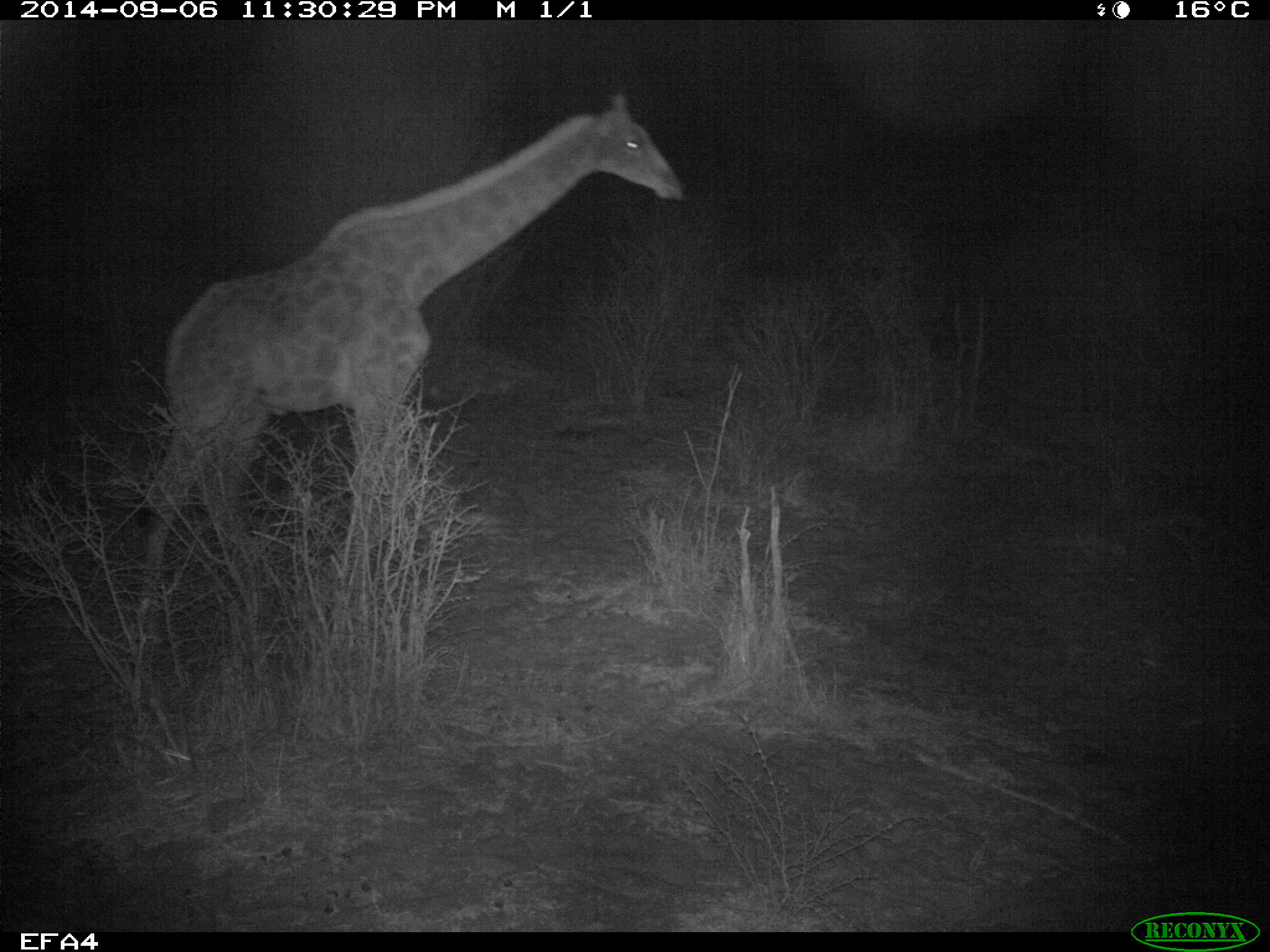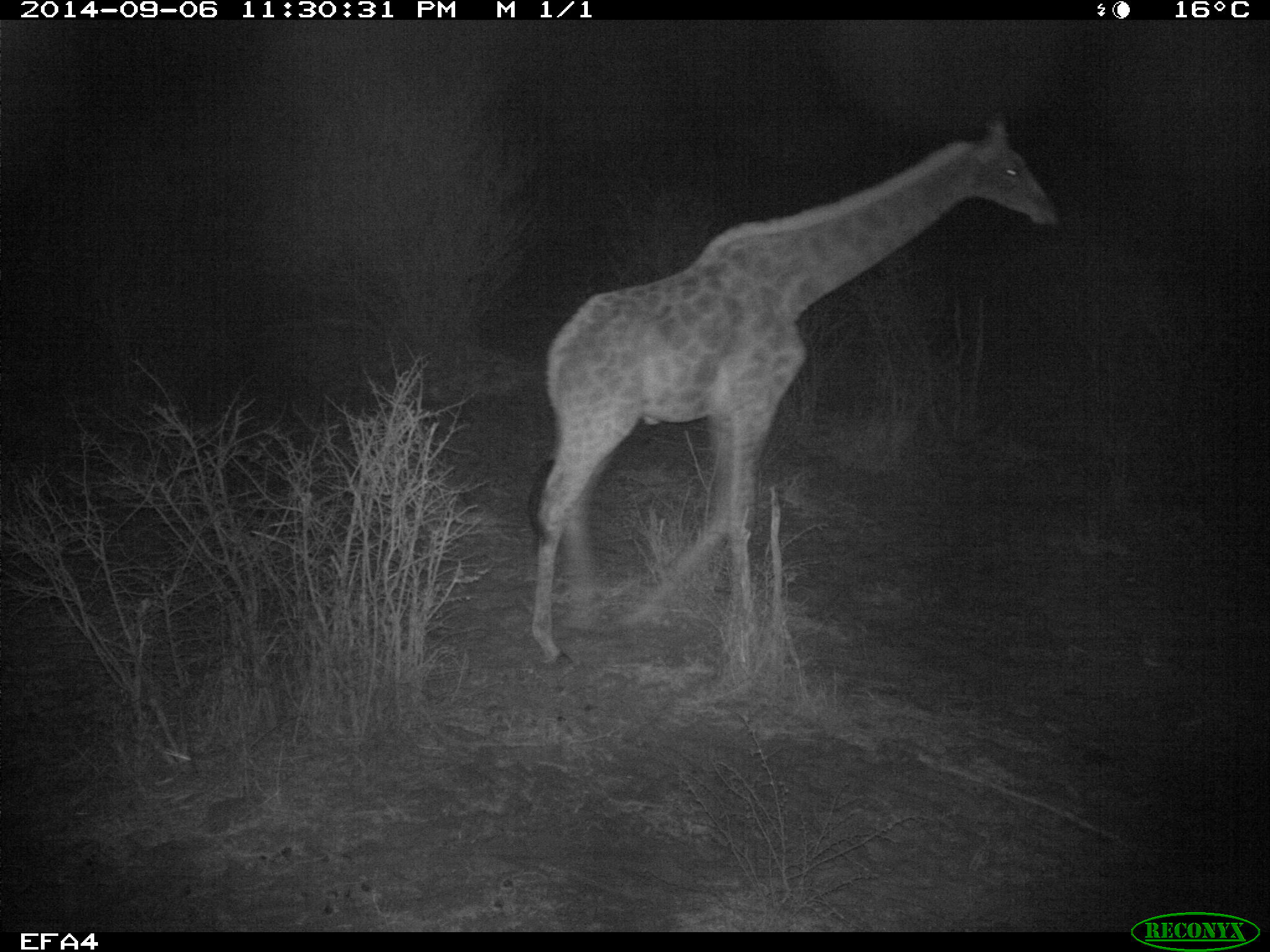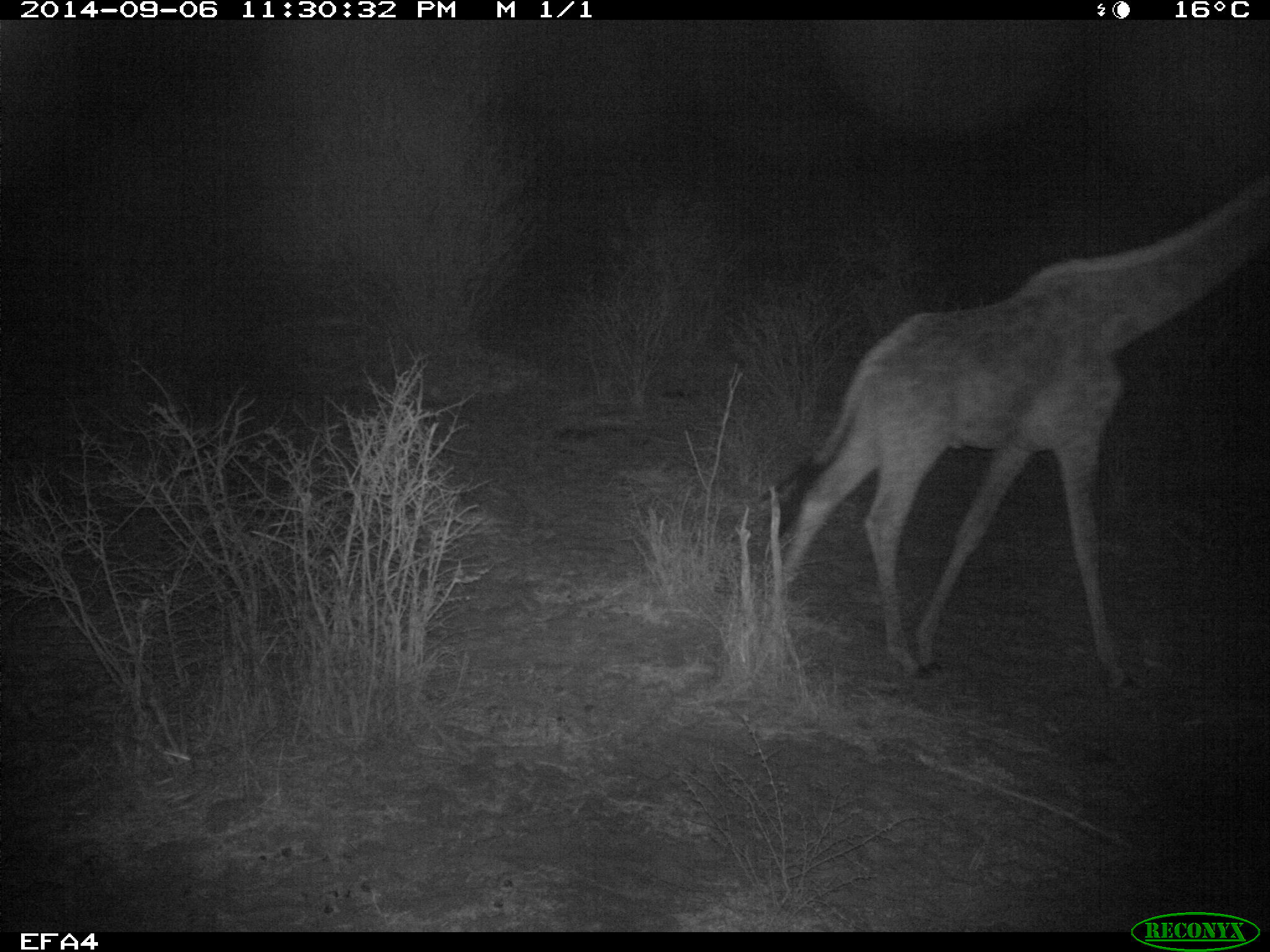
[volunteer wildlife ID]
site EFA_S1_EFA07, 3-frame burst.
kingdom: Animalia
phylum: Chordata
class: Mammalia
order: Artiodactyla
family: Giraffidae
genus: Giraffa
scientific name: Giraffa camelopardalis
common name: giraffe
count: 1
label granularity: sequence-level